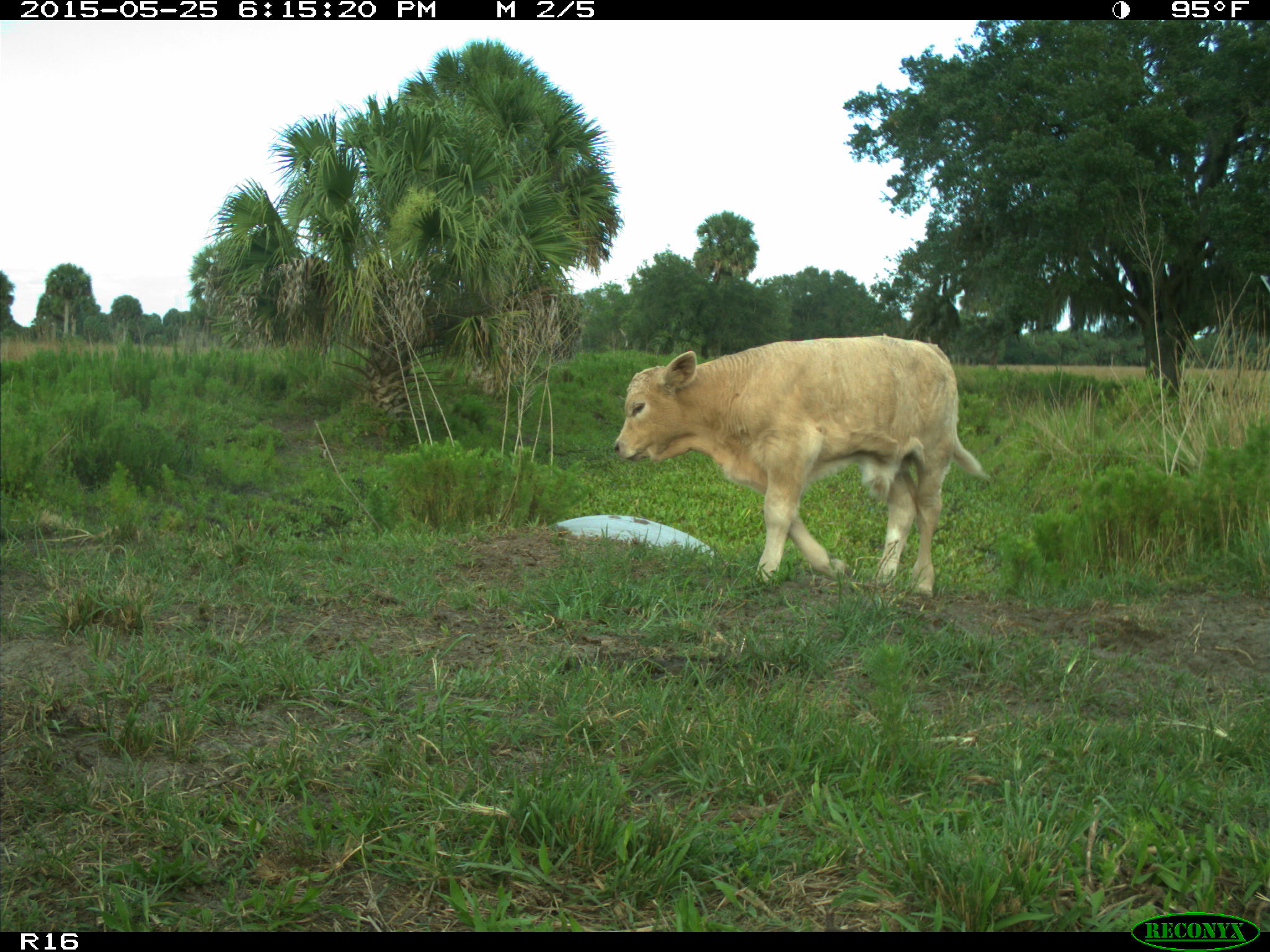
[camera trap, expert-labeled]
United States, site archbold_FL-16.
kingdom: Animalia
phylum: Chordata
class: Mammalia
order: Artiodactyla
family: Bovidae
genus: Bos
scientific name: Bos taurus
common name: domestic cow